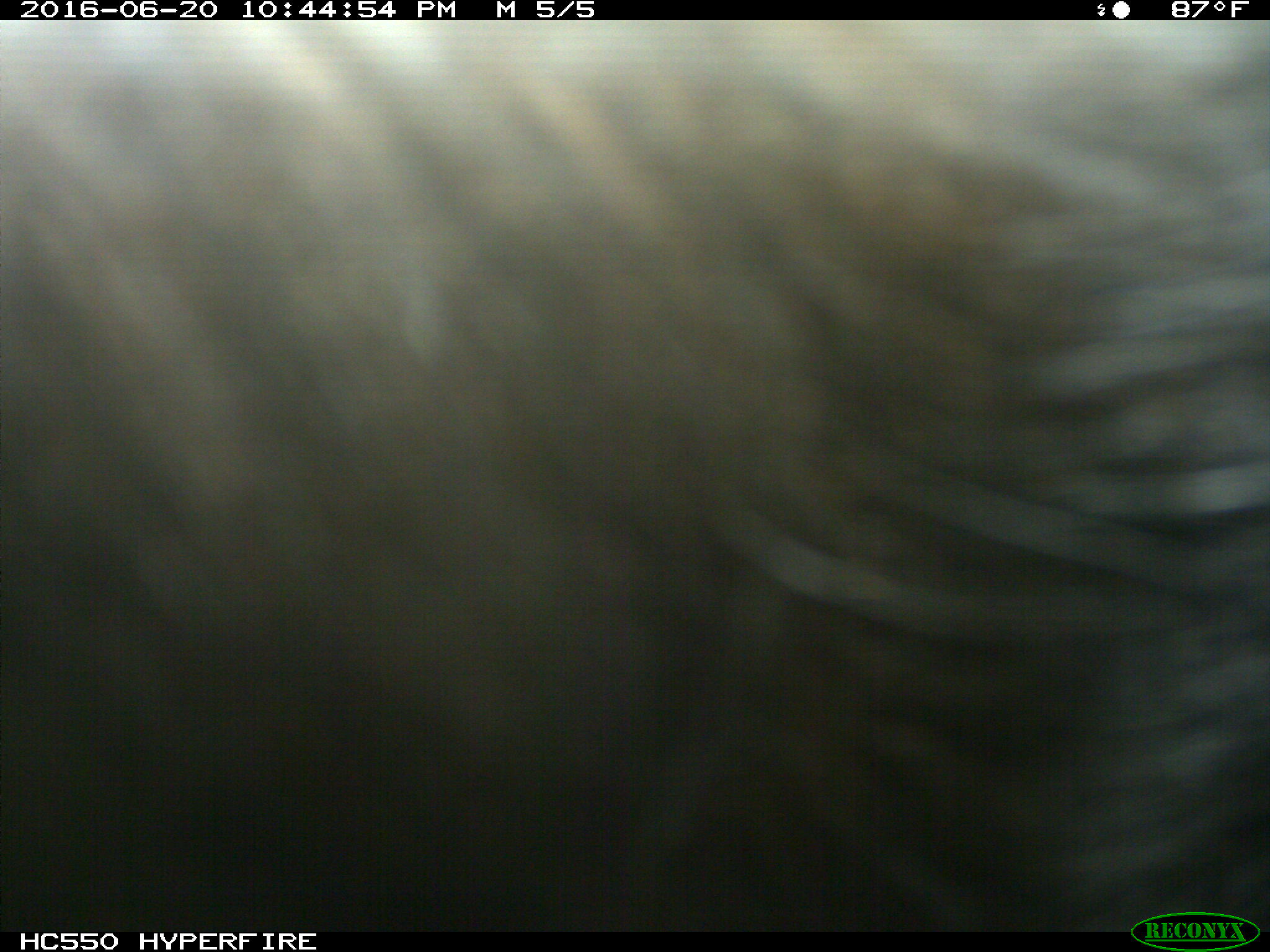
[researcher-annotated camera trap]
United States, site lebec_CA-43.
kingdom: Animalia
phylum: Chordata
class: Mammalia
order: Artiodactyla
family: Bovidae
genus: Bos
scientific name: Bos taurus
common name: domestic cow